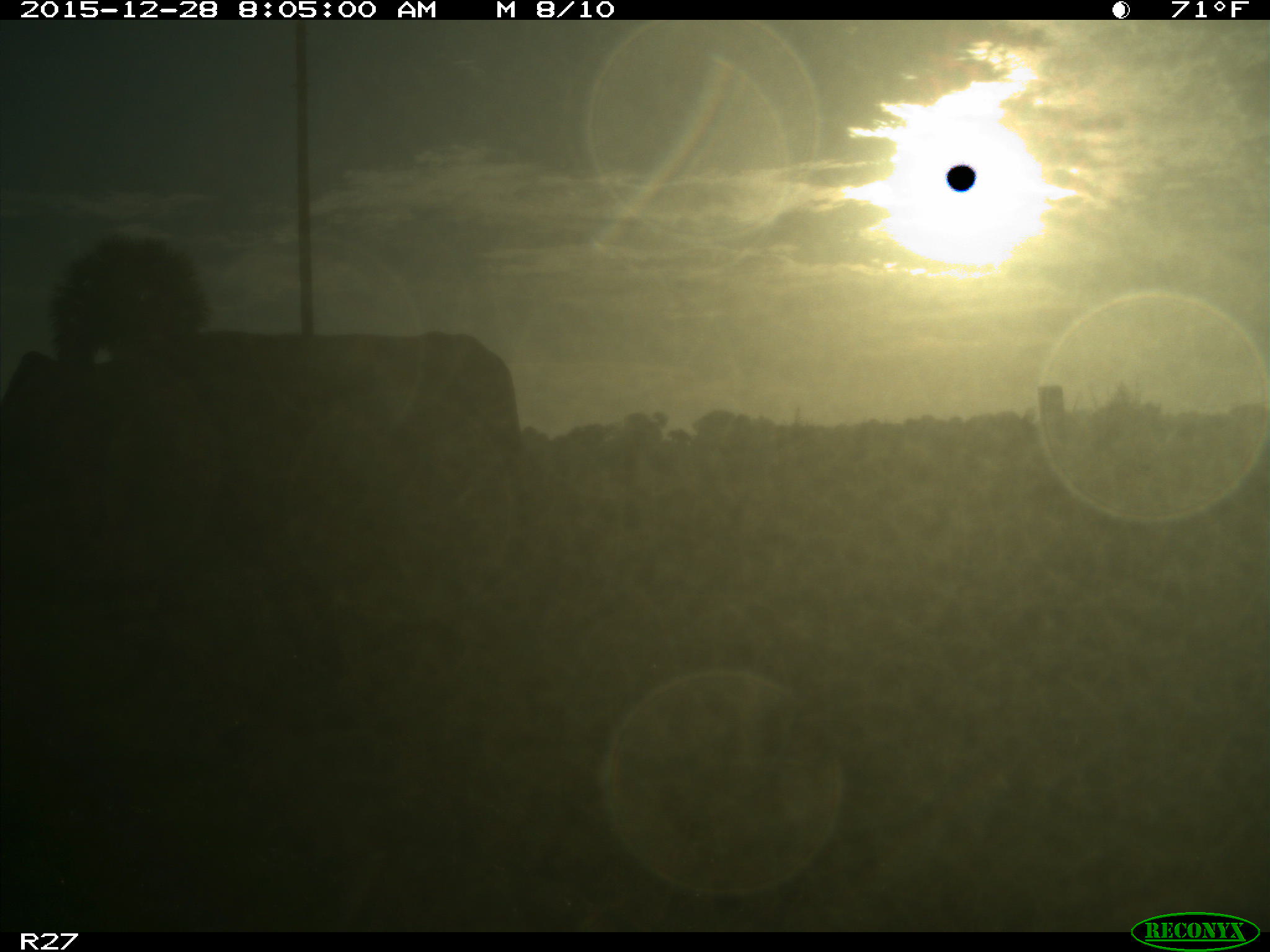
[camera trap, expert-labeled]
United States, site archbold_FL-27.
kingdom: Animalia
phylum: Chordata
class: Mammalia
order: Artiodactyla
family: Bovidae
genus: Bos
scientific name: Bos taurus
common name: domestic cow